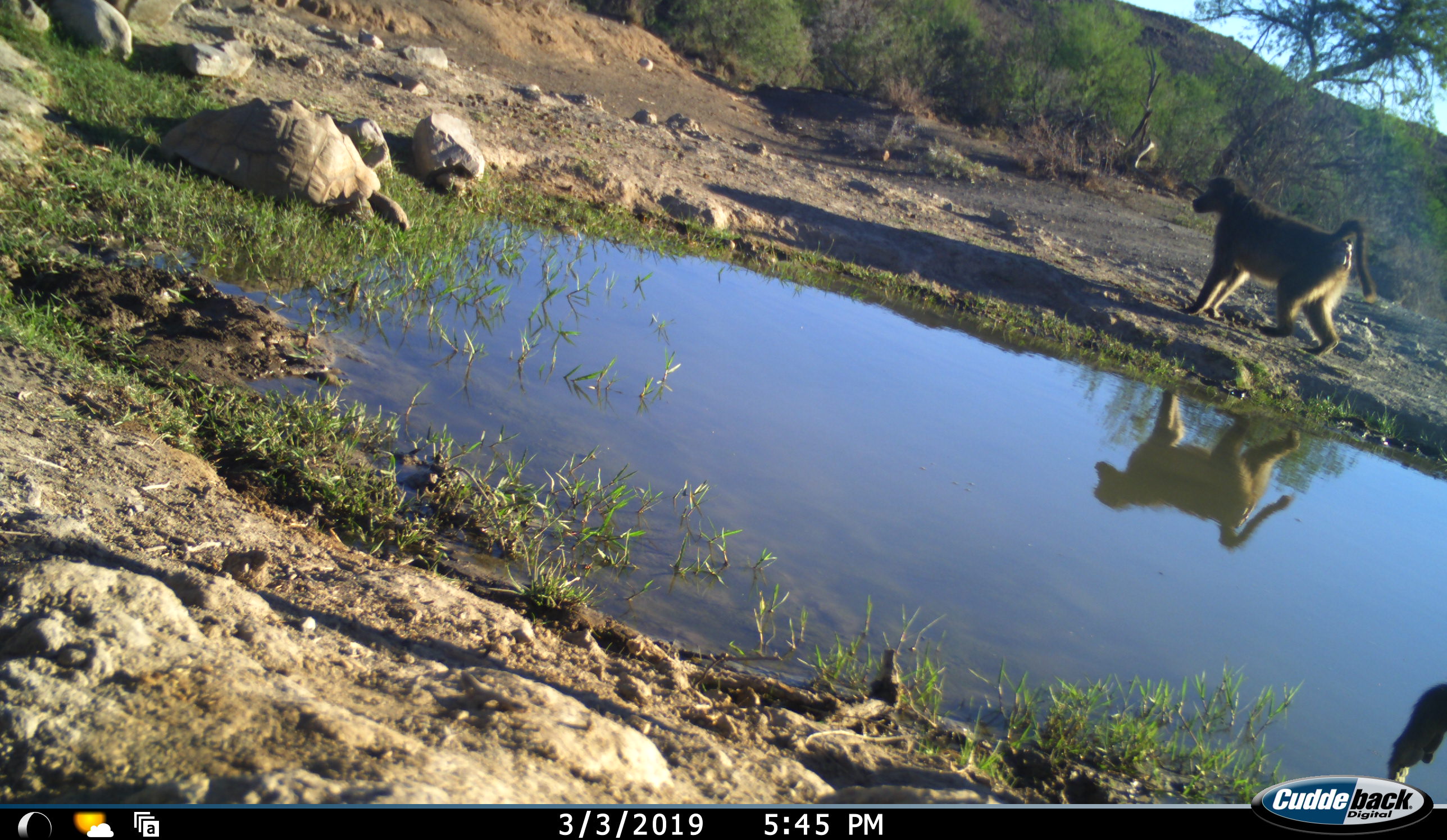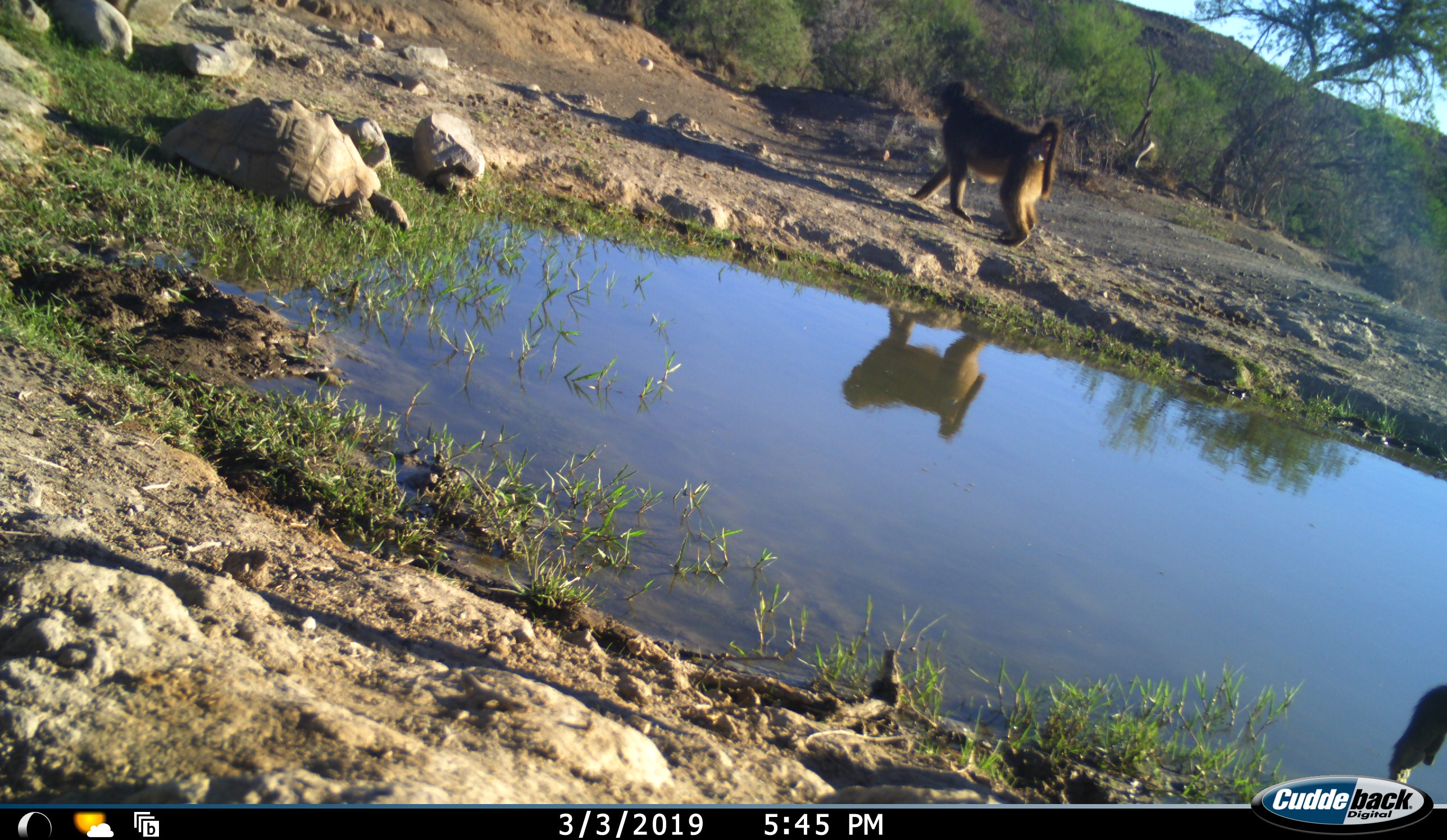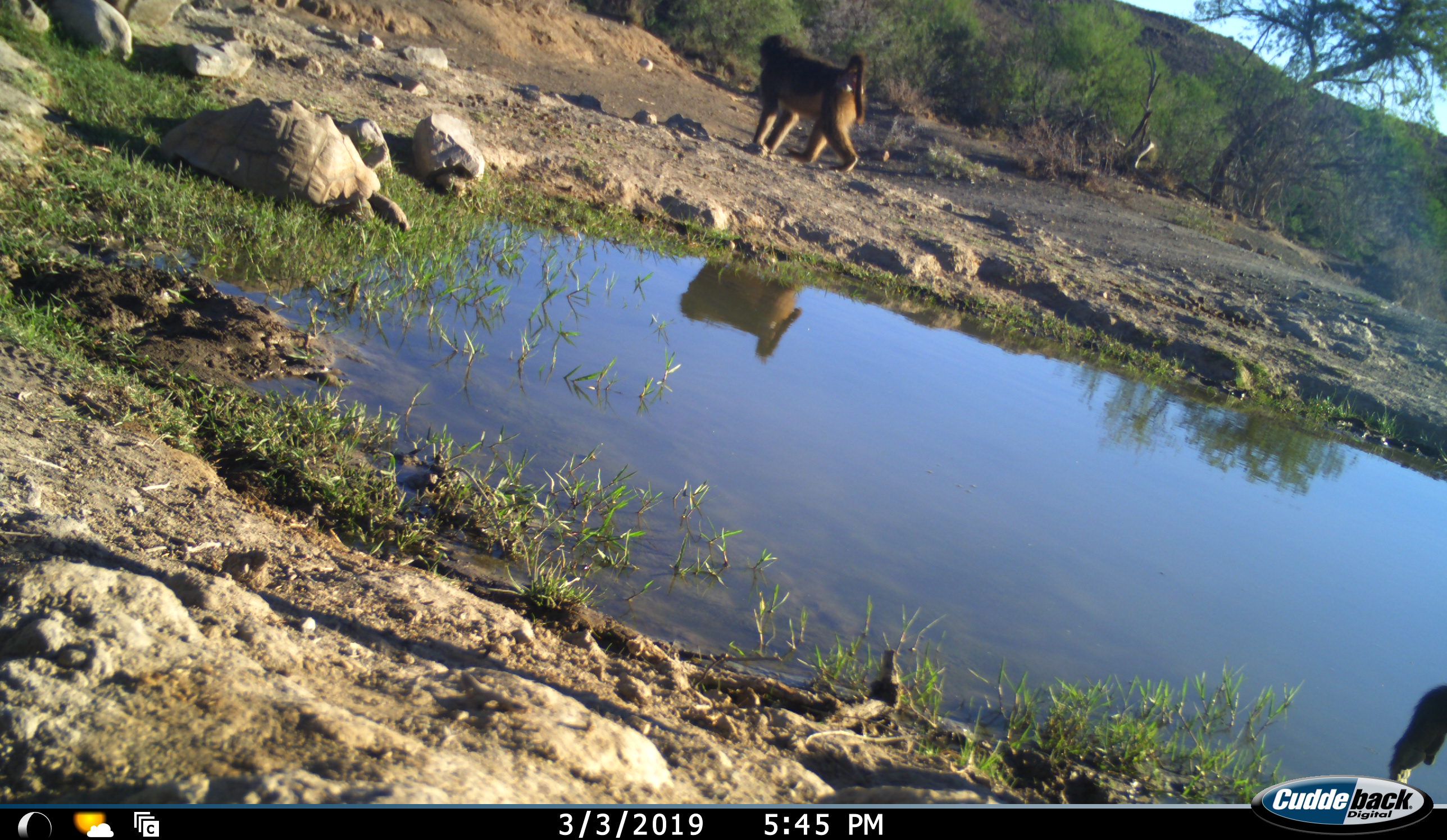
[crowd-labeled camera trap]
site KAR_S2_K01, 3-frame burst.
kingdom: Animalia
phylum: Chordata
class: Mammalia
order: Primates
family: Cercopithecidae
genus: Papio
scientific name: Papio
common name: baboon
Baboon (Papio), count 1. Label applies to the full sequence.